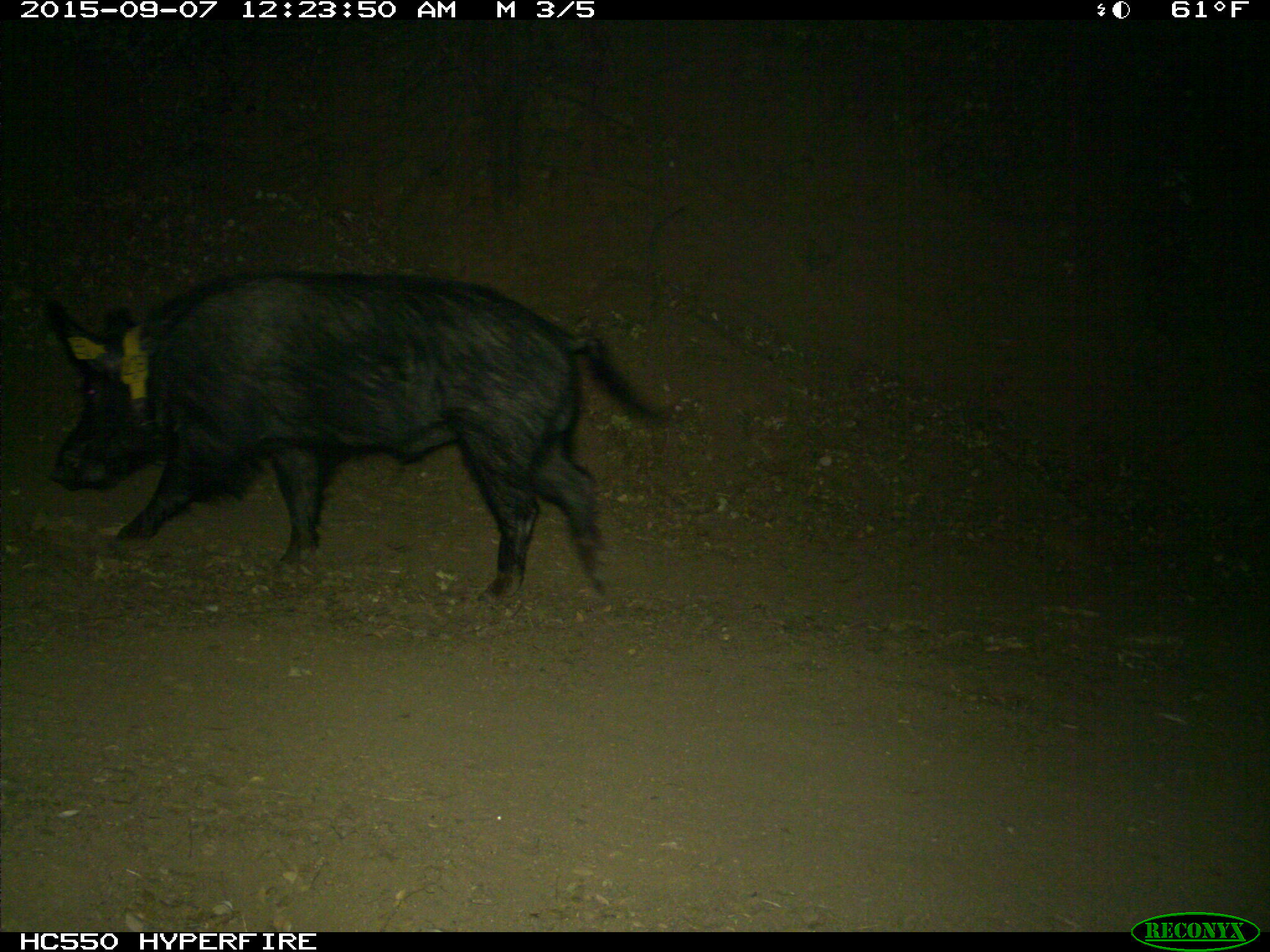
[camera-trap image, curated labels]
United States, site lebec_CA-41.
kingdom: Animalia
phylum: Chordata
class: Mammalia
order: Artiodactyla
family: Suidae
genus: Sus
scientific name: Sus scrofa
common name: wild boar